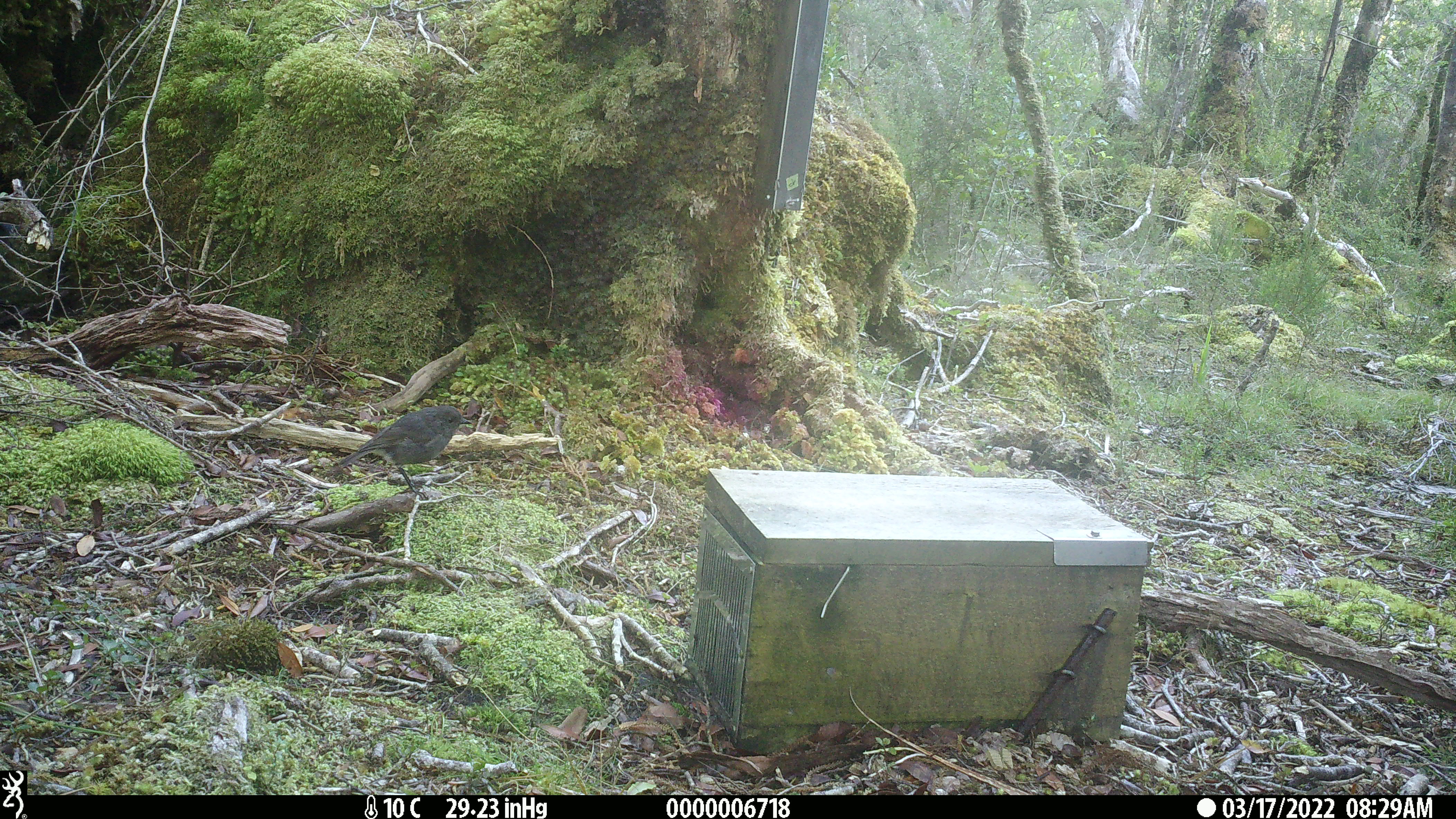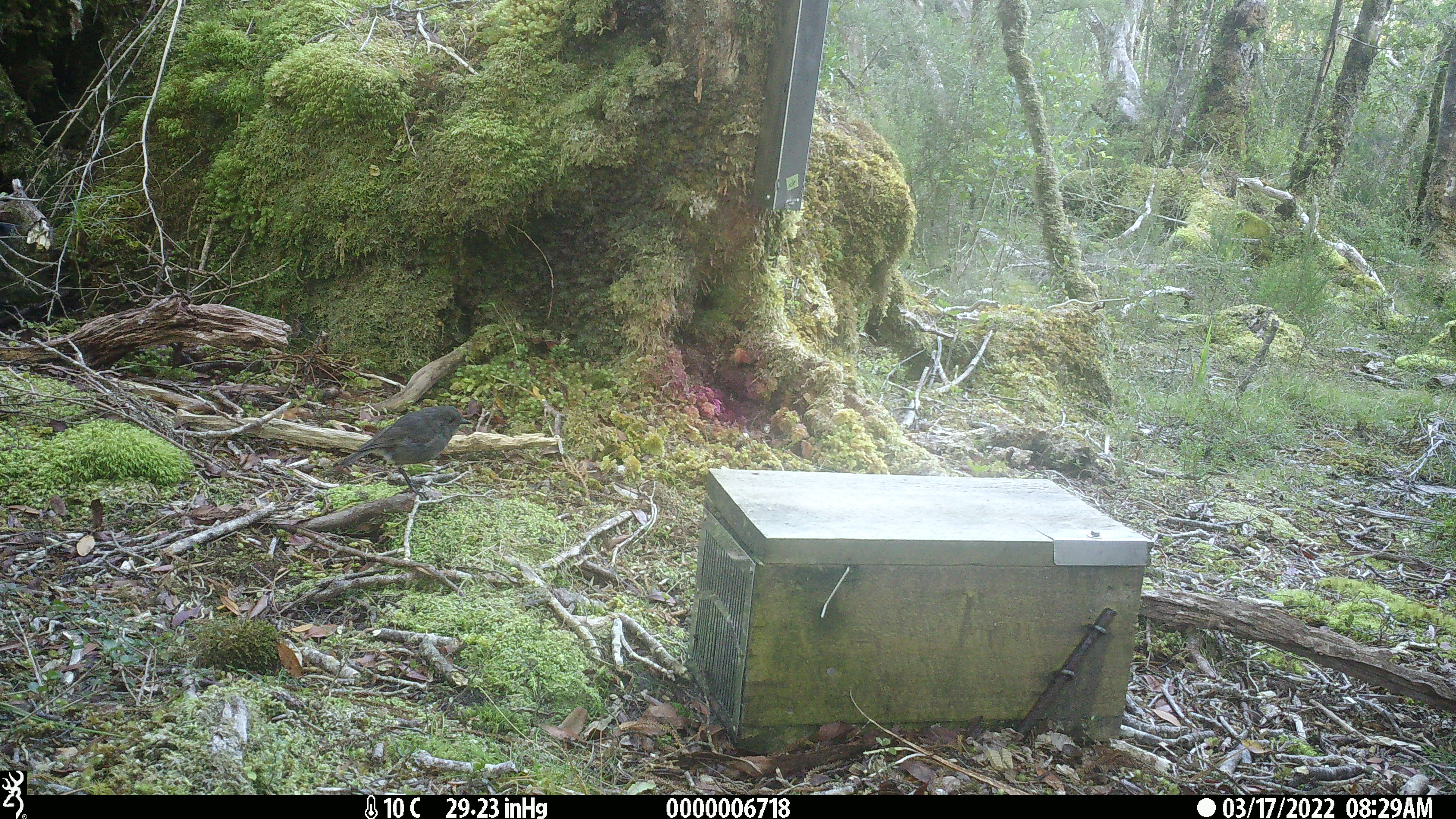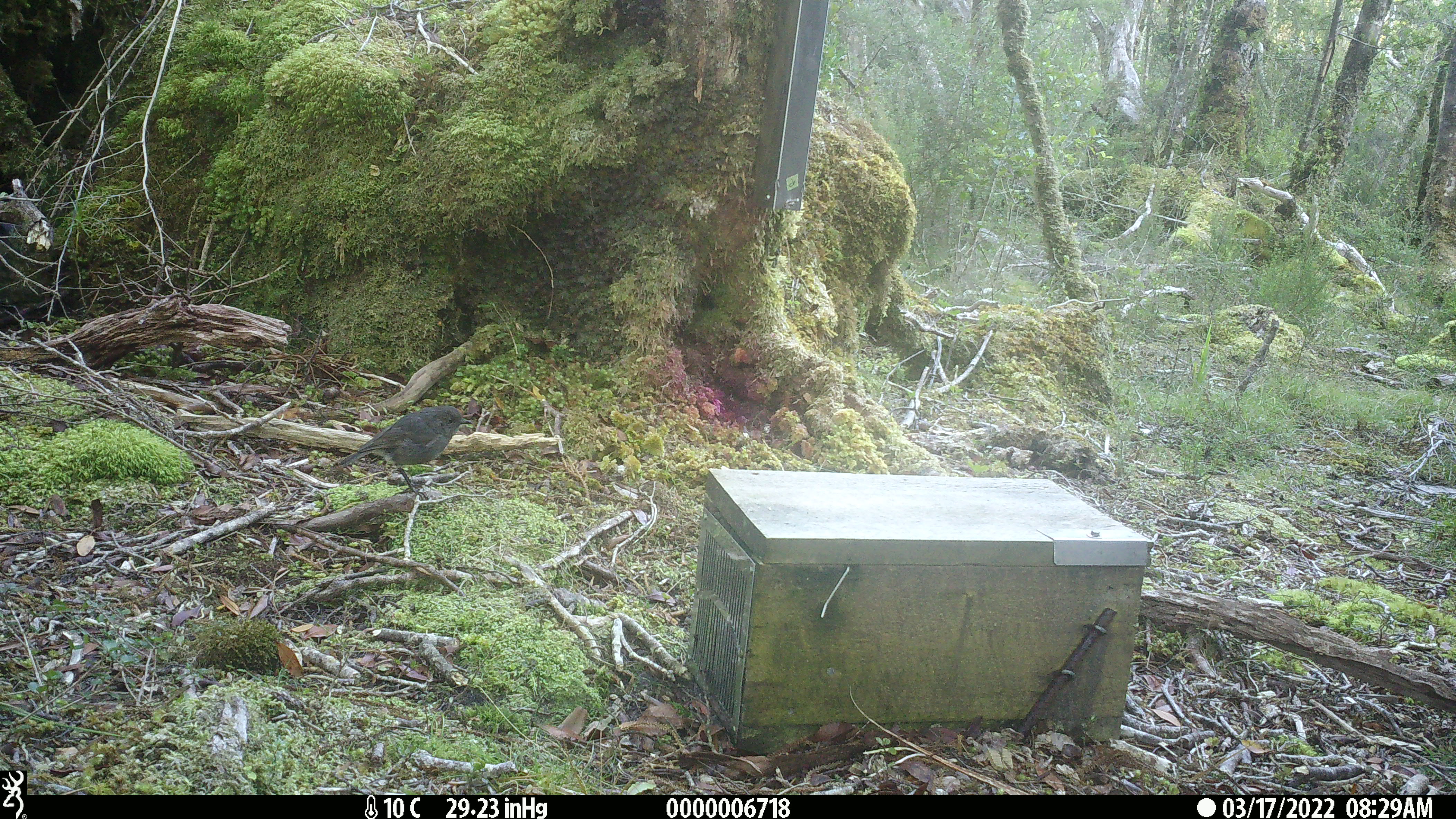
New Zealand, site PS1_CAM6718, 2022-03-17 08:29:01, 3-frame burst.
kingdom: Animalia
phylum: Chordata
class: Aves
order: Passeriformes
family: Petroicidae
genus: Petroica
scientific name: Petroica australis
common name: new zealand robin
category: robin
Robin (new zealand robin) (Petroica australis).